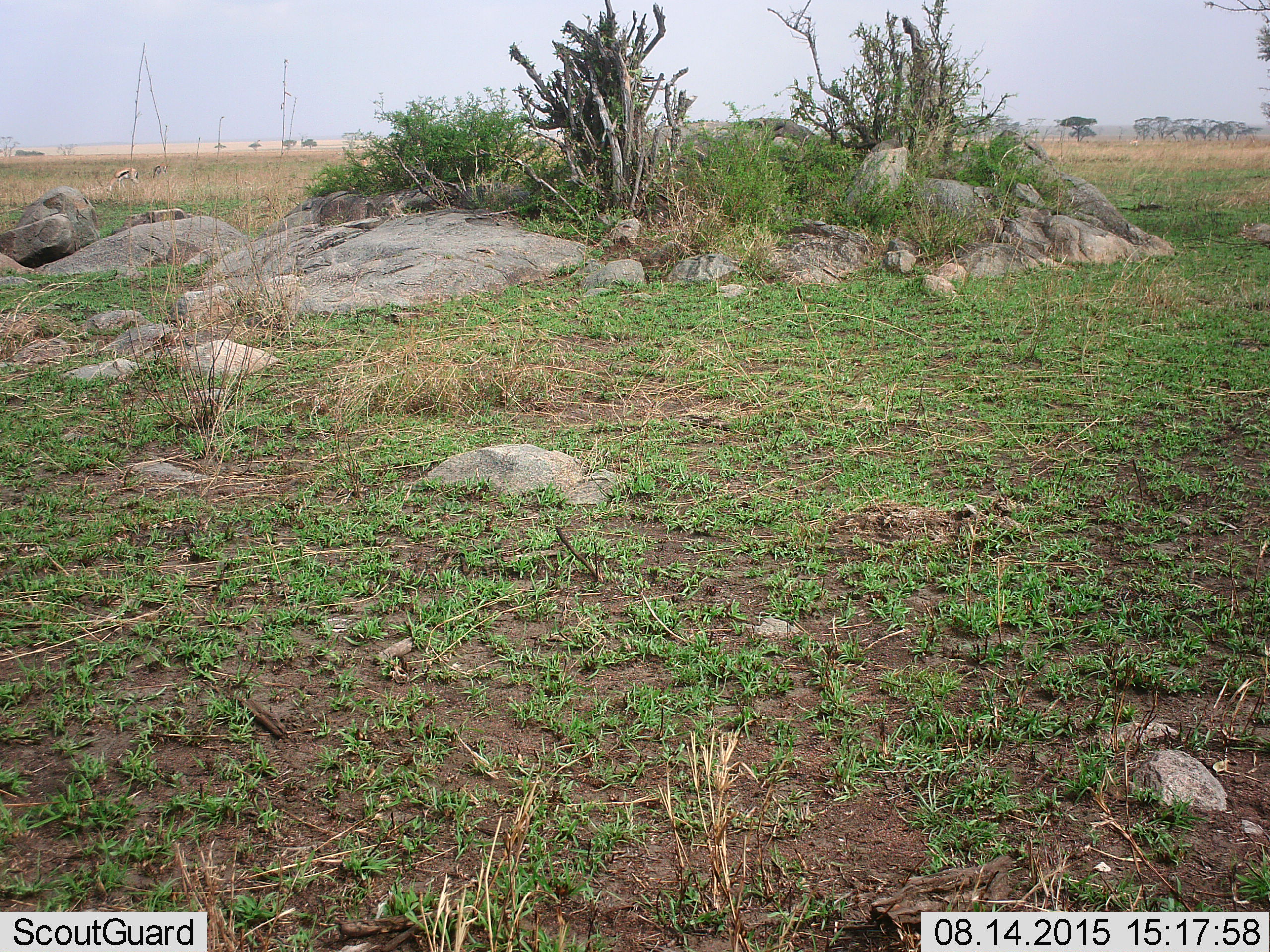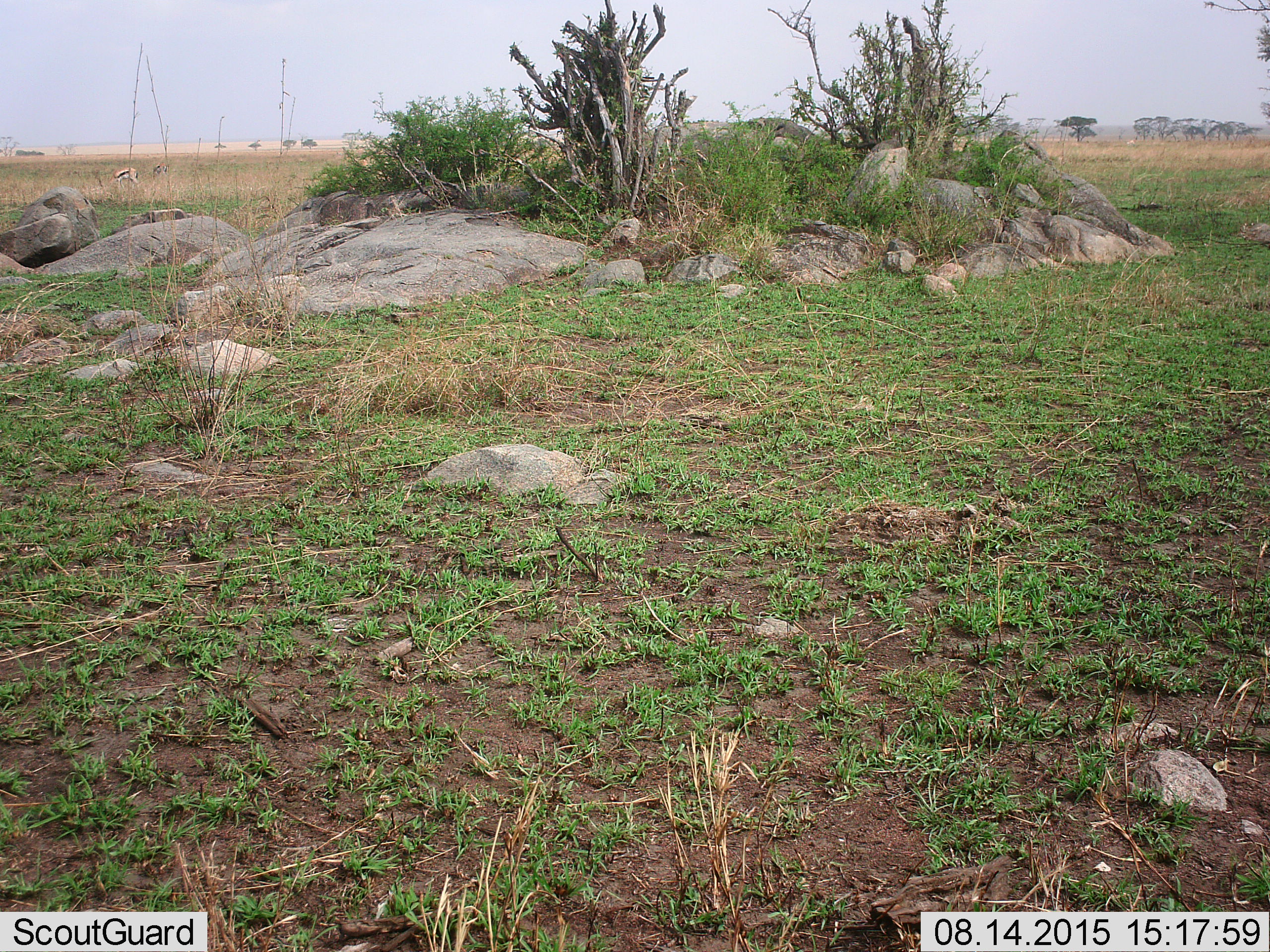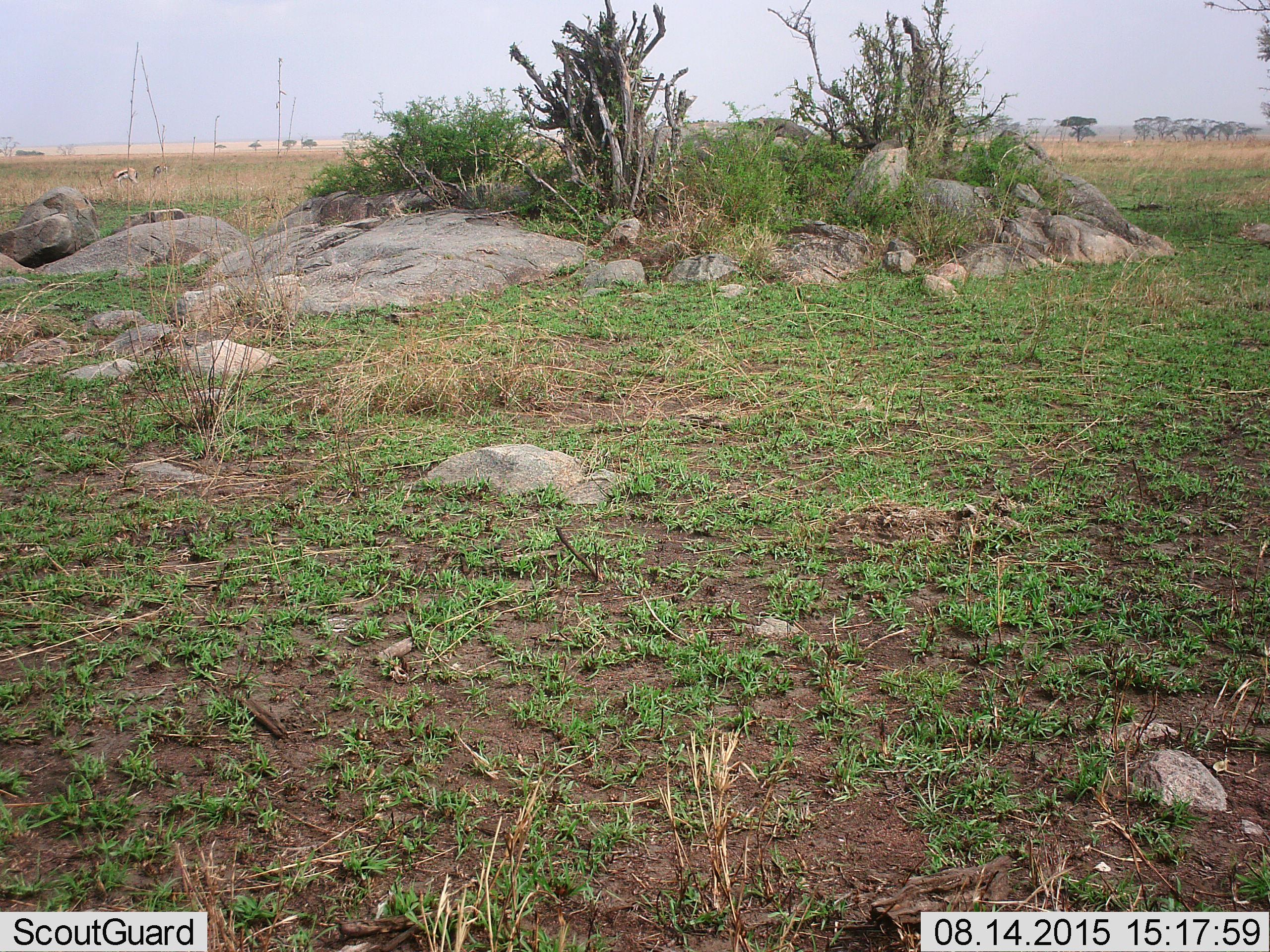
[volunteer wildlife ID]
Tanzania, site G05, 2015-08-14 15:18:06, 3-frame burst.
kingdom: Animalia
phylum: Chordata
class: Mammalia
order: Artiodactyla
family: Bovidae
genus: Eudorcas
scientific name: Eudorcas thomsonii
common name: thomson's gazelle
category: gazellethomsons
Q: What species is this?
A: Gazellethomsons (thomson's gazelle) (Eudorcas thomsonii).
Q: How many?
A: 2.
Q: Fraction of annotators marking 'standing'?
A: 54%.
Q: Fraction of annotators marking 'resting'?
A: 0%.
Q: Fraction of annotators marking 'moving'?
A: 15%.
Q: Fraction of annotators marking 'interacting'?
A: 0%.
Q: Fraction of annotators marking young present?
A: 0%.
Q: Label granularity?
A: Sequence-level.